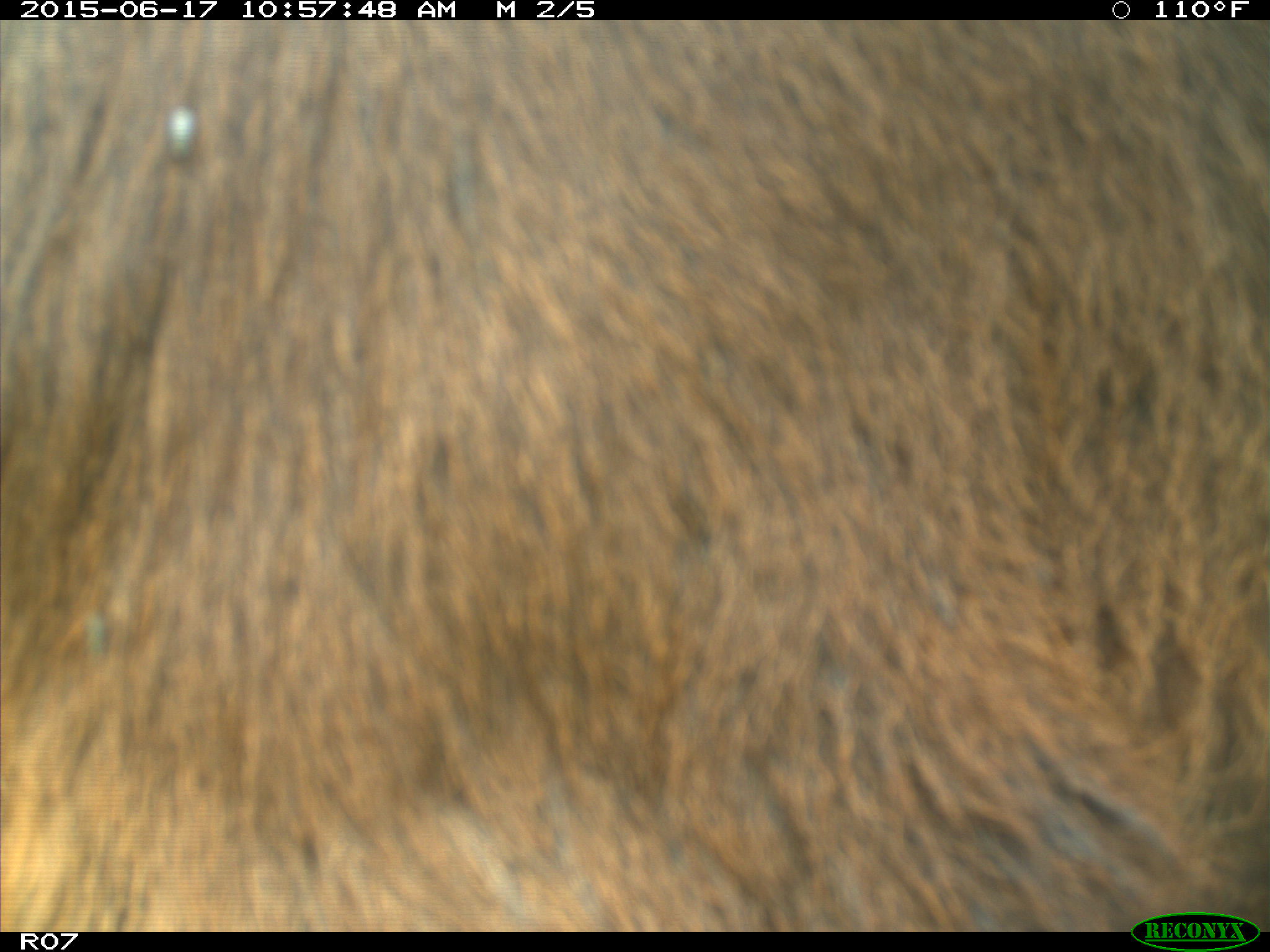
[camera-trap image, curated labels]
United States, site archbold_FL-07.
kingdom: Animalia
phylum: Chordata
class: Mammalia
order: Artiodactyla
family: Bovidae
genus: Bos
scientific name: Bos taurus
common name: domestic cow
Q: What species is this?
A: Bos taurus (domestic cow).